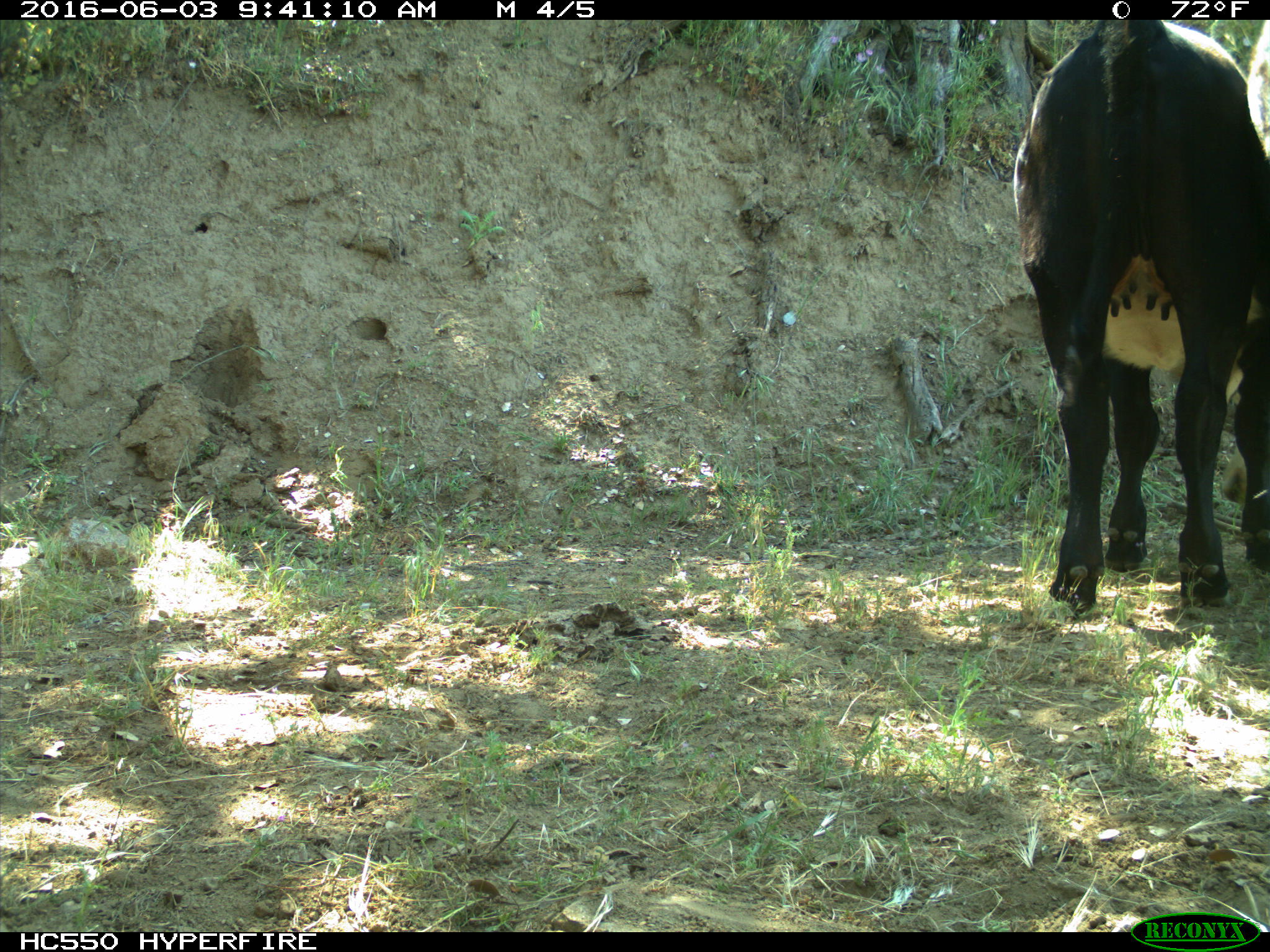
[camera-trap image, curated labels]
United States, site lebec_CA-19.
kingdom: Animalia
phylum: Chordata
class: Mammalia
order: Artiodactyla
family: Bovidae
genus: Bos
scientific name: Bos taurus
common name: domestic cow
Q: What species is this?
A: Bos taurus (domestic cow).